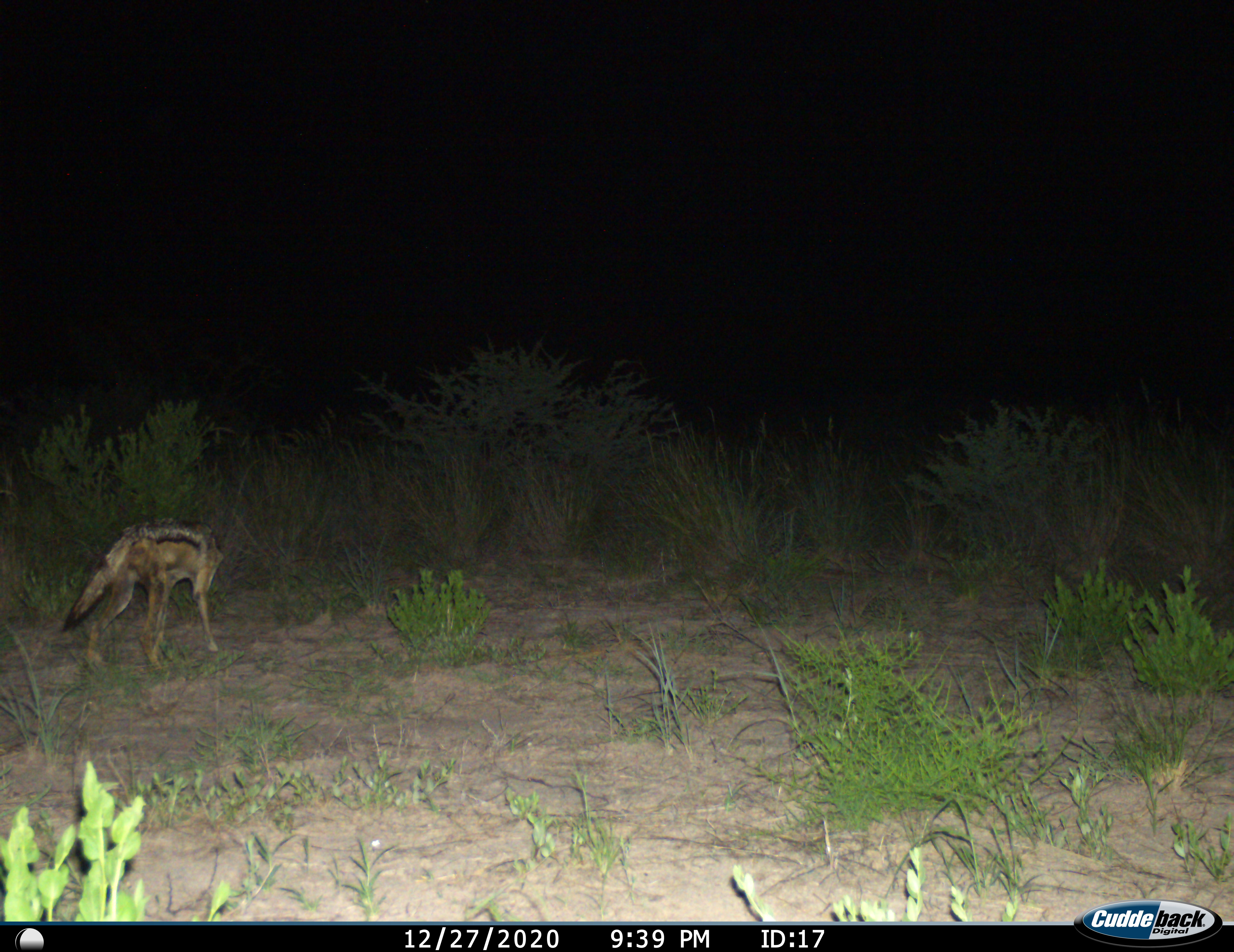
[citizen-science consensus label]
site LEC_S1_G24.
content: unidentified animal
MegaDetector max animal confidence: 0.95